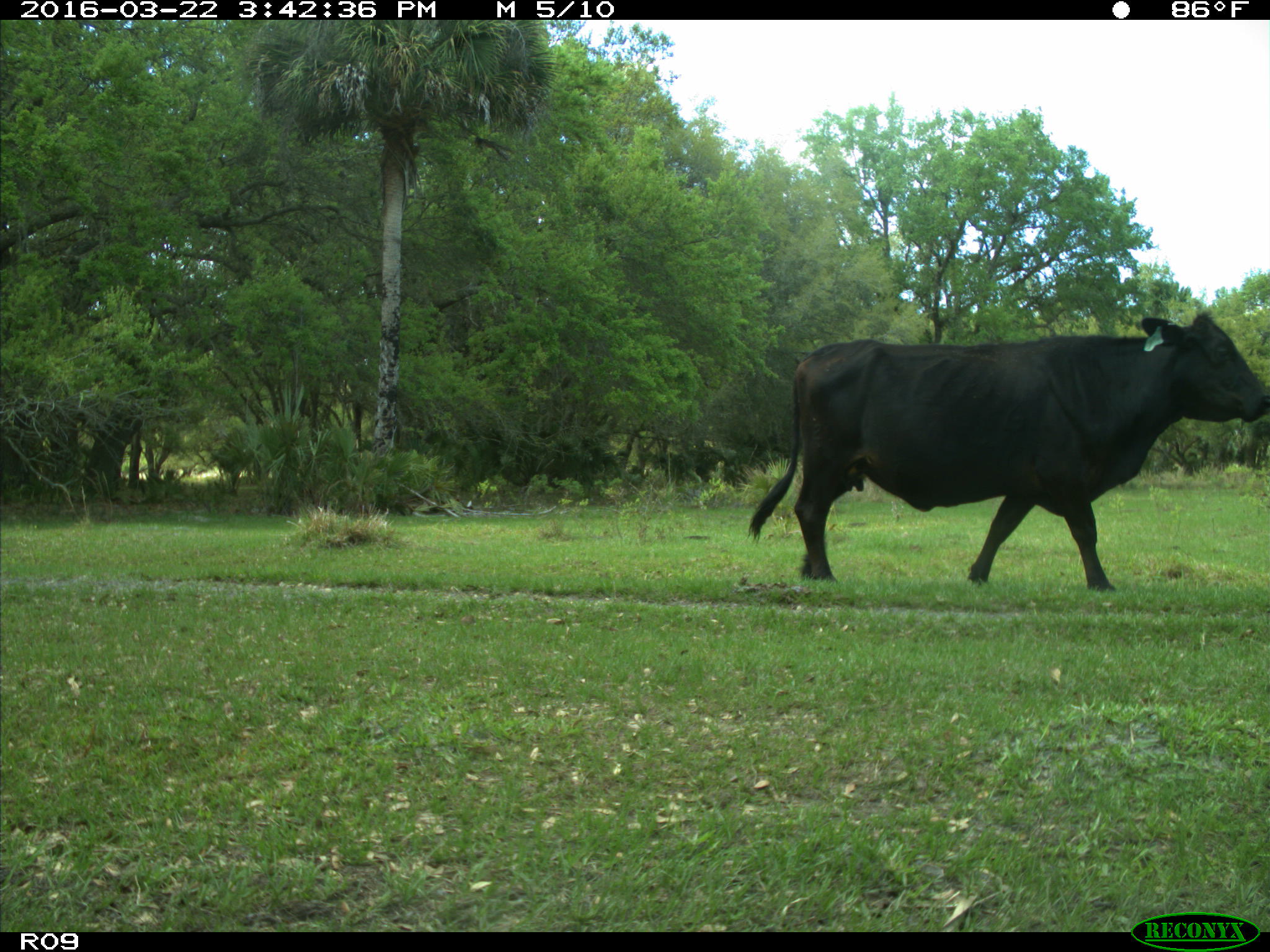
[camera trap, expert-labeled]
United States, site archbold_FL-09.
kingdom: Animalia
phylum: Chordata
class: Mammalia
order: Artiodactyla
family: Bovidae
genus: Bos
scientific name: Bos taurus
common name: domestic cow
Bos taurus (domestic cow).